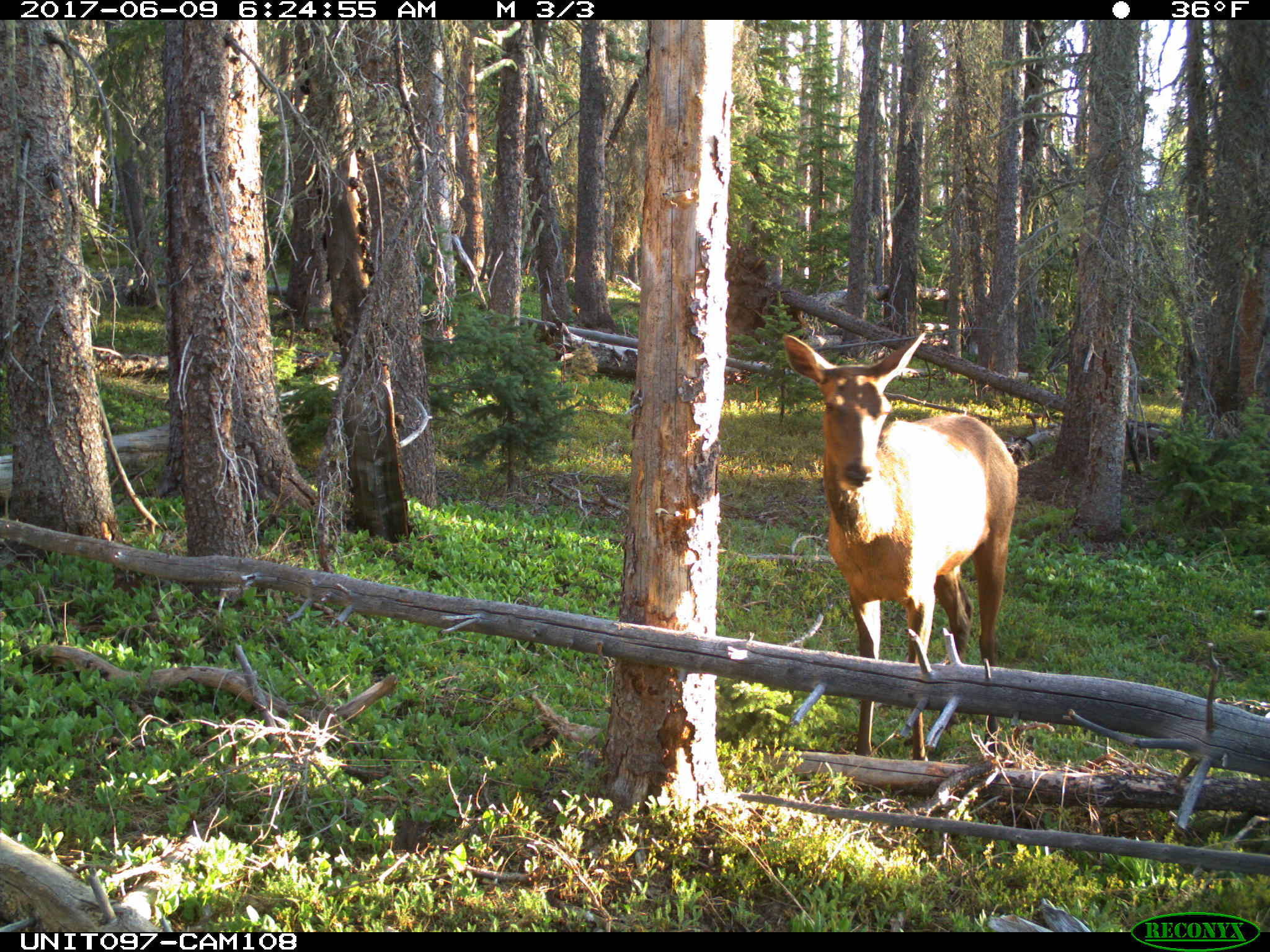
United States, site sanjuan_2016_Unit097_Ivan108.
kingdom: Animalia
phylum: Chordata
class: Mammalia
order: Artiodactyla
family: Cervidae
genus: Cervus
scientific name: Cervus elaphus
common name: red deer